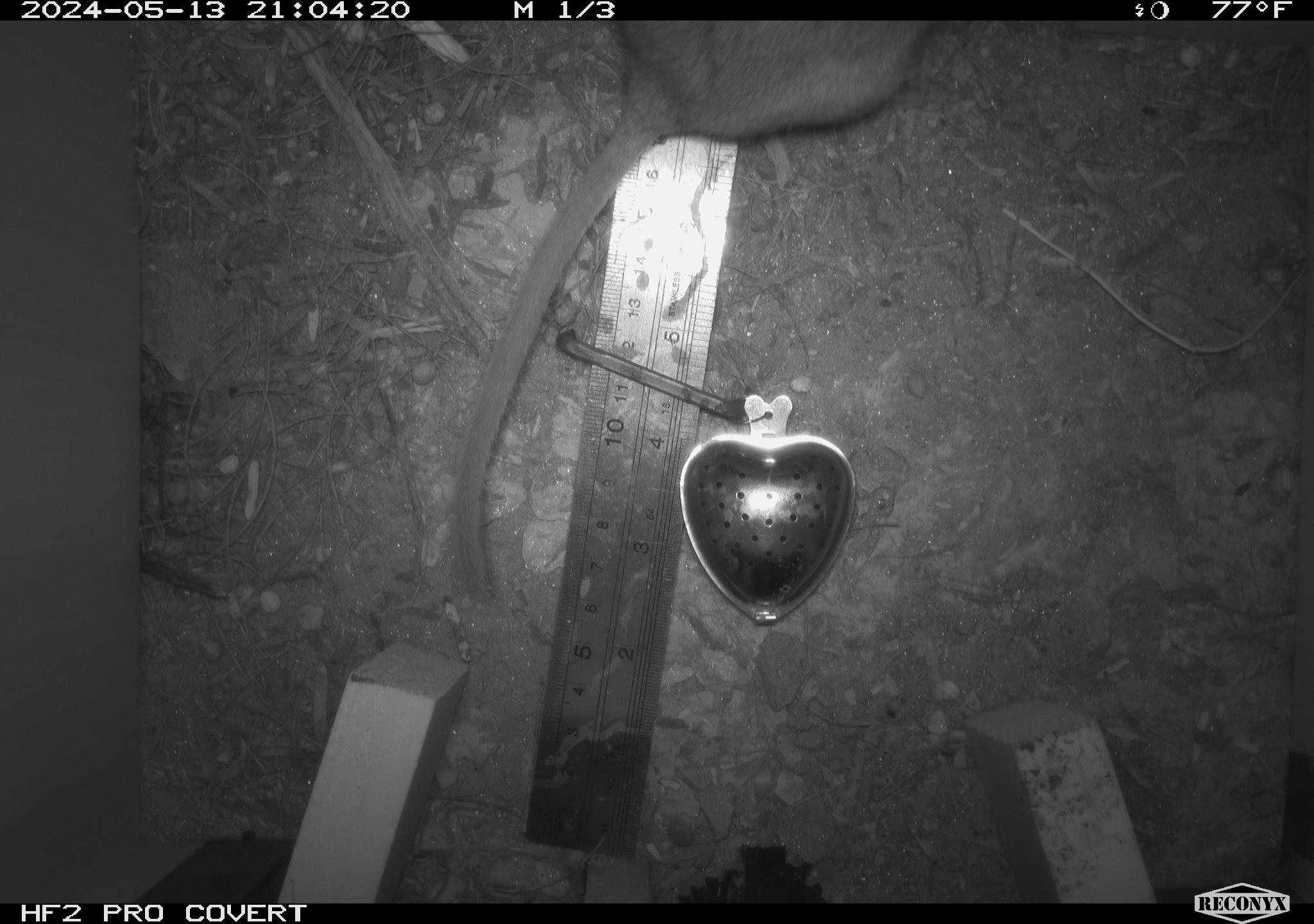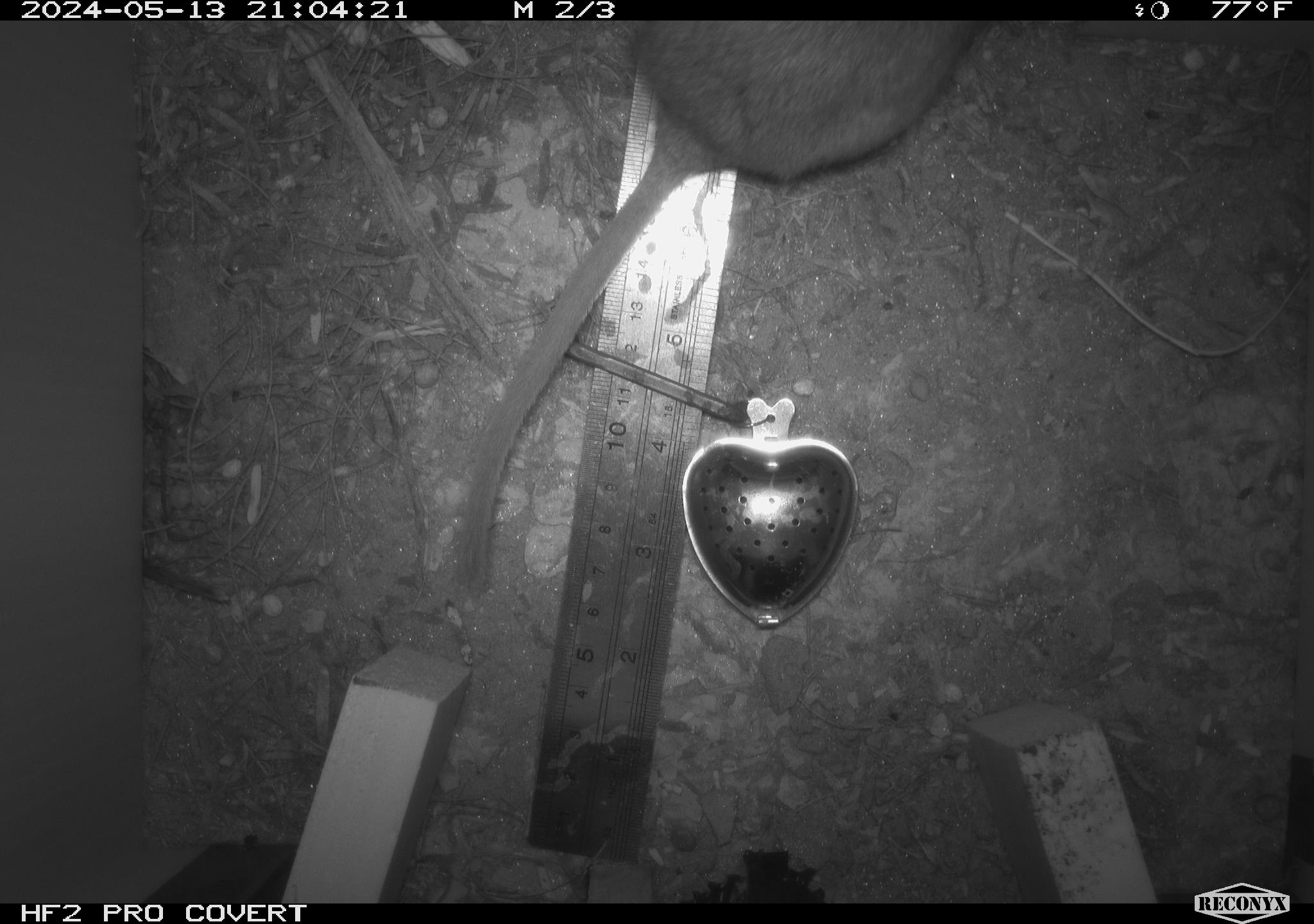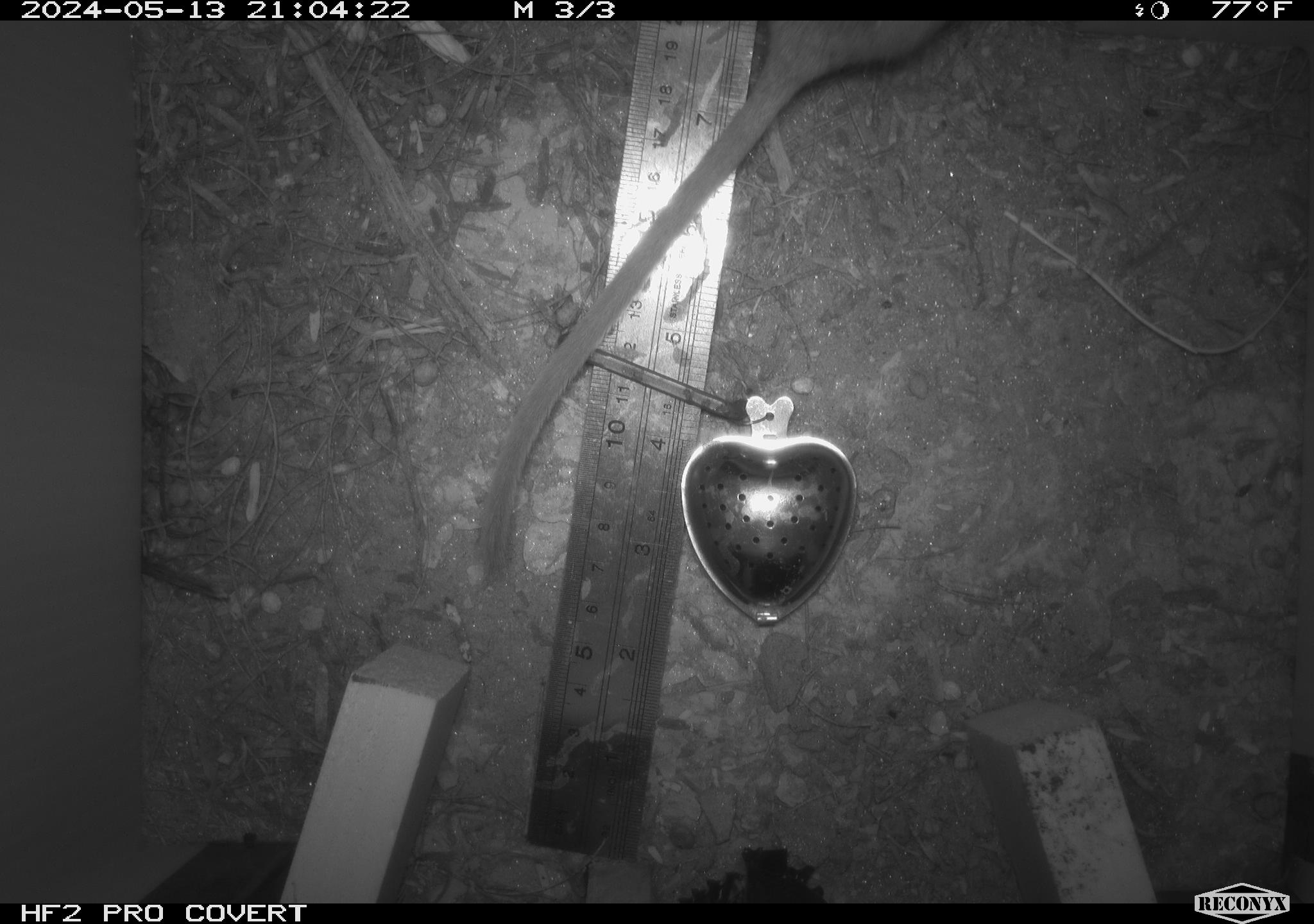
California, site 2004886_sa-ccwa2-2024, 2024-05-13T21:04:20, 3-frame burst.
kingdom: Animalia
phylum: Chordata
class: Mammalia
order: Rodentia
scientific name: Rodentia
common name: woodrat or rat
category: woodrat or rat species